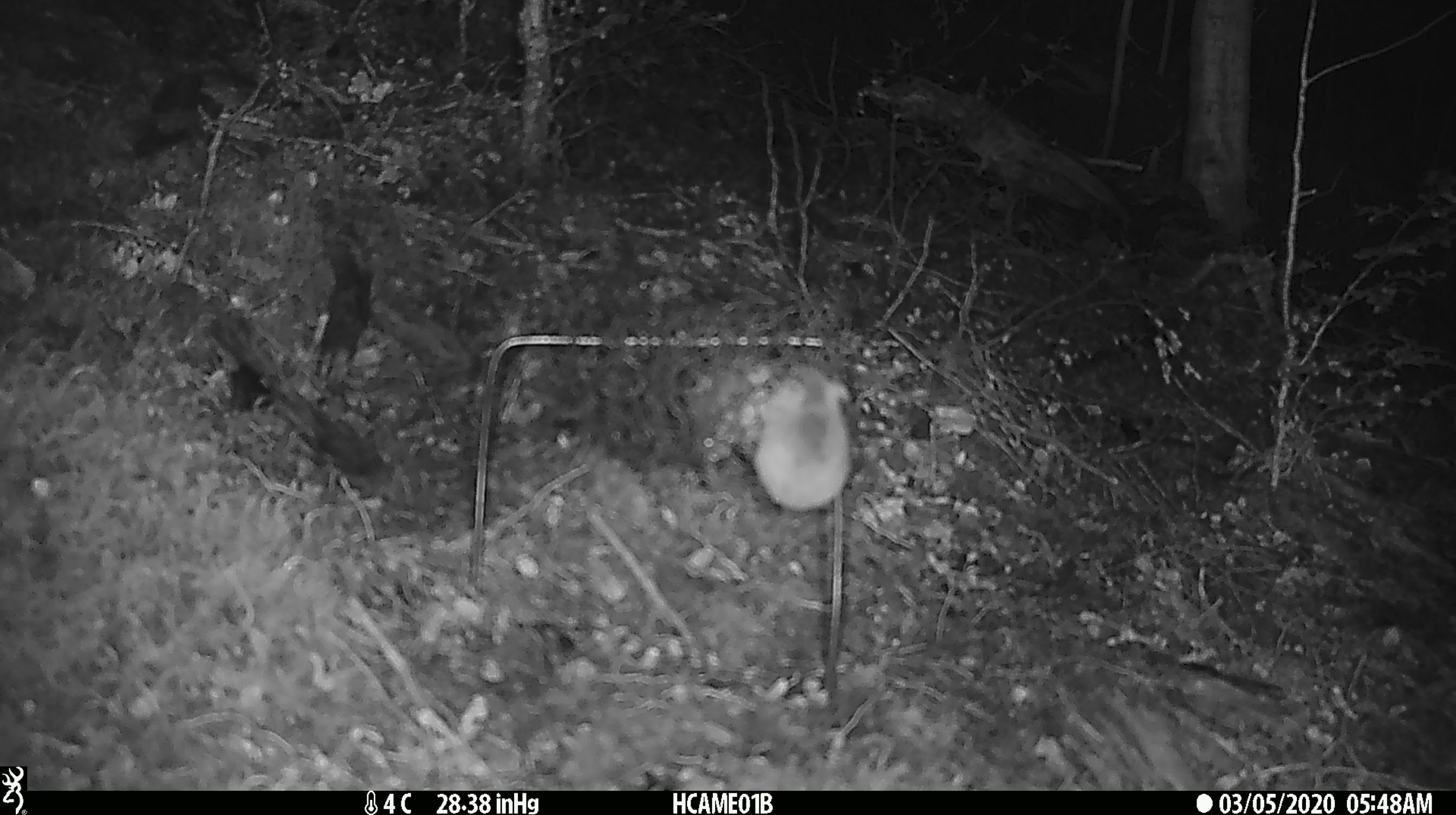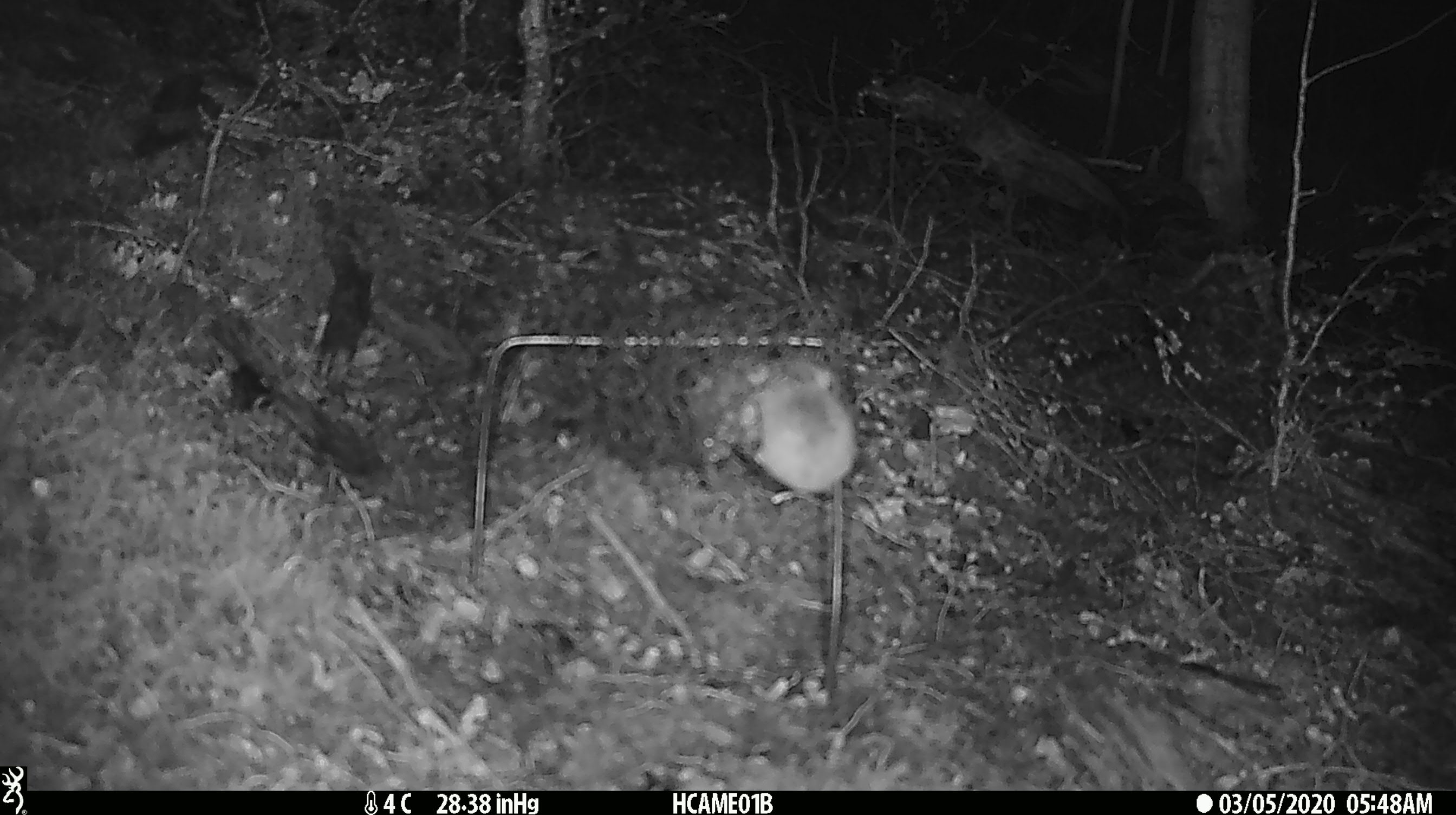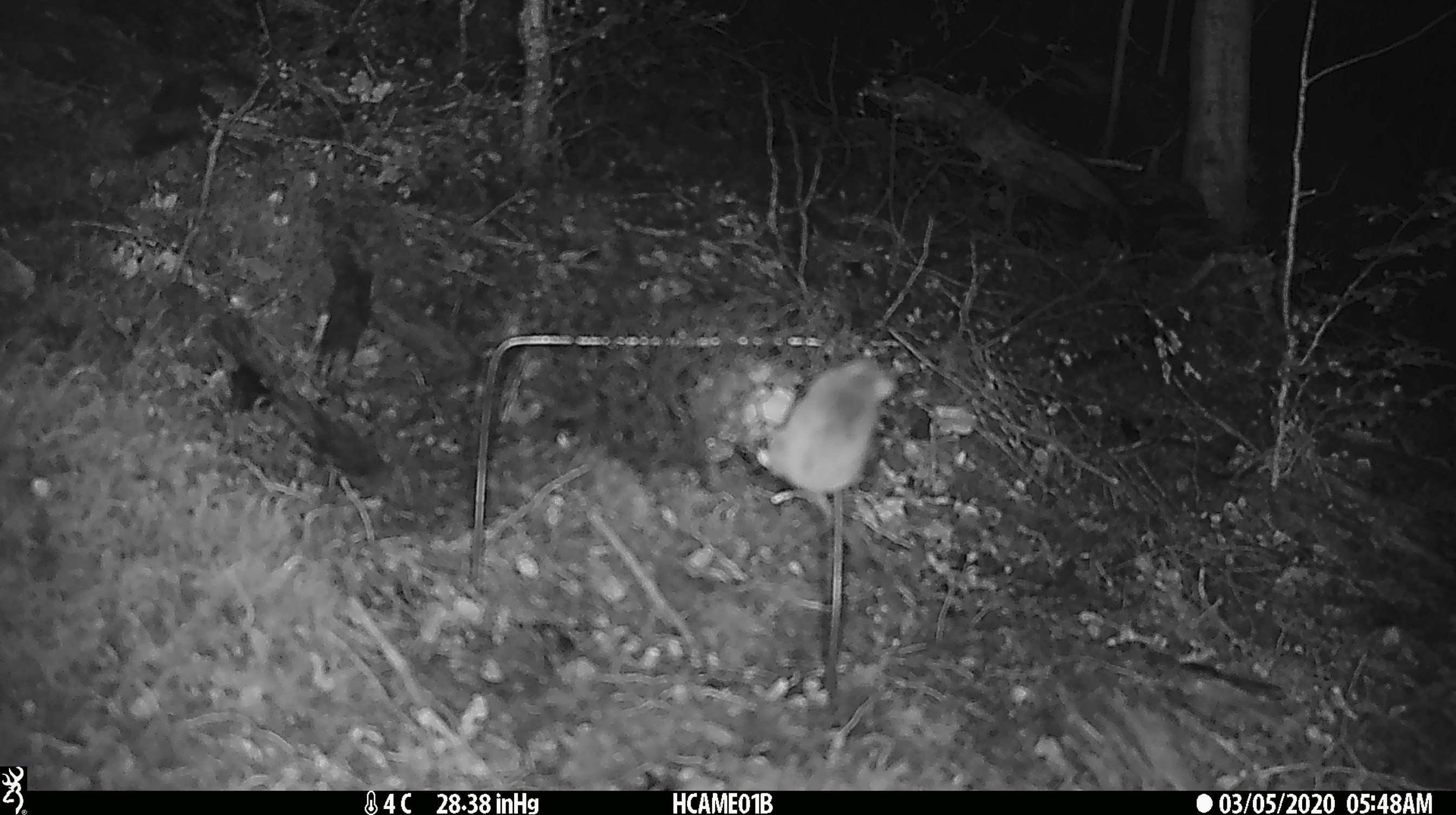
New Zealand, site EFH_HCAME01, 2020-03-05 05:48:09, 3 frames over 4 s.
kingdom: Animalia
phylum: Chordata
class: Mammalia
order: Rodentia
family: Muridae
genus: Mus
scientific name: Mus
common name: mouse